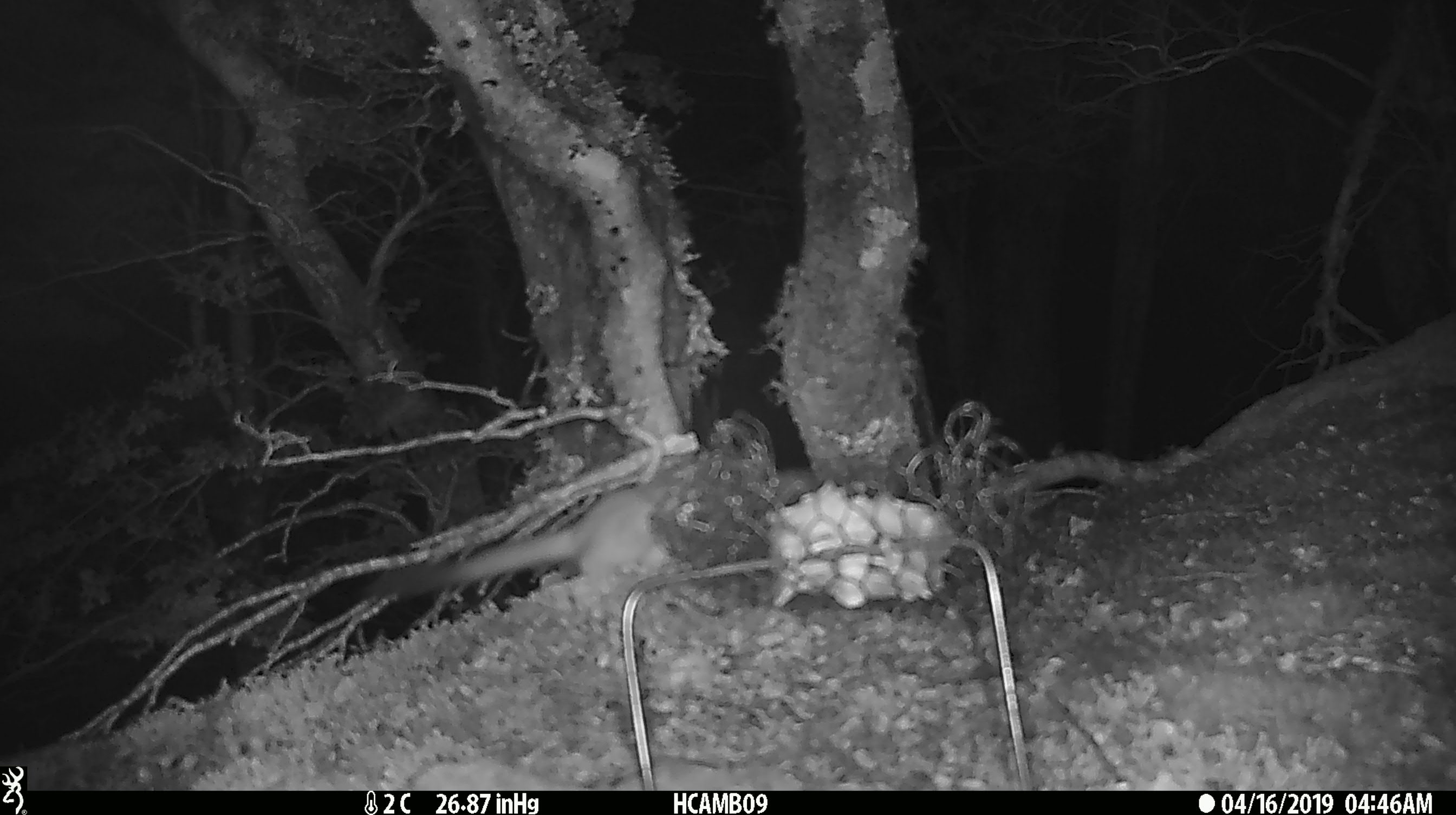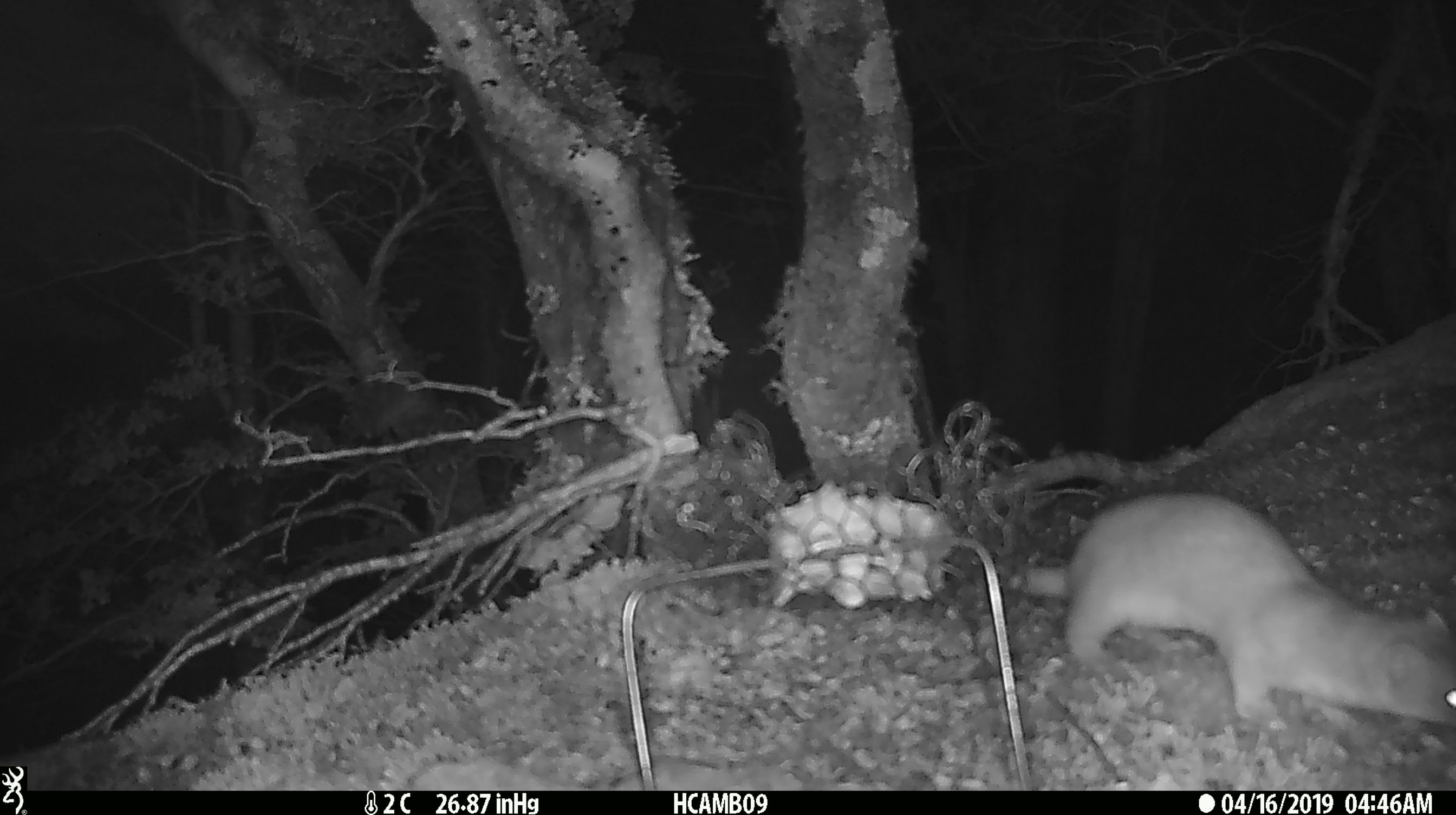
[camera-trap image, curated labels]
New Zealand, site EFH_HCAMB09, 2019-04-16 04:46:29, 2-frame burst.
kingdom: Animalia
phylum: Chordata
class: Mammalia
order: Carnivora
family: Mustelidae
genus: Mustela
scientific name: Mustela erminea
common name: stoat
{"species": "stoat (Mustela erminea)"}